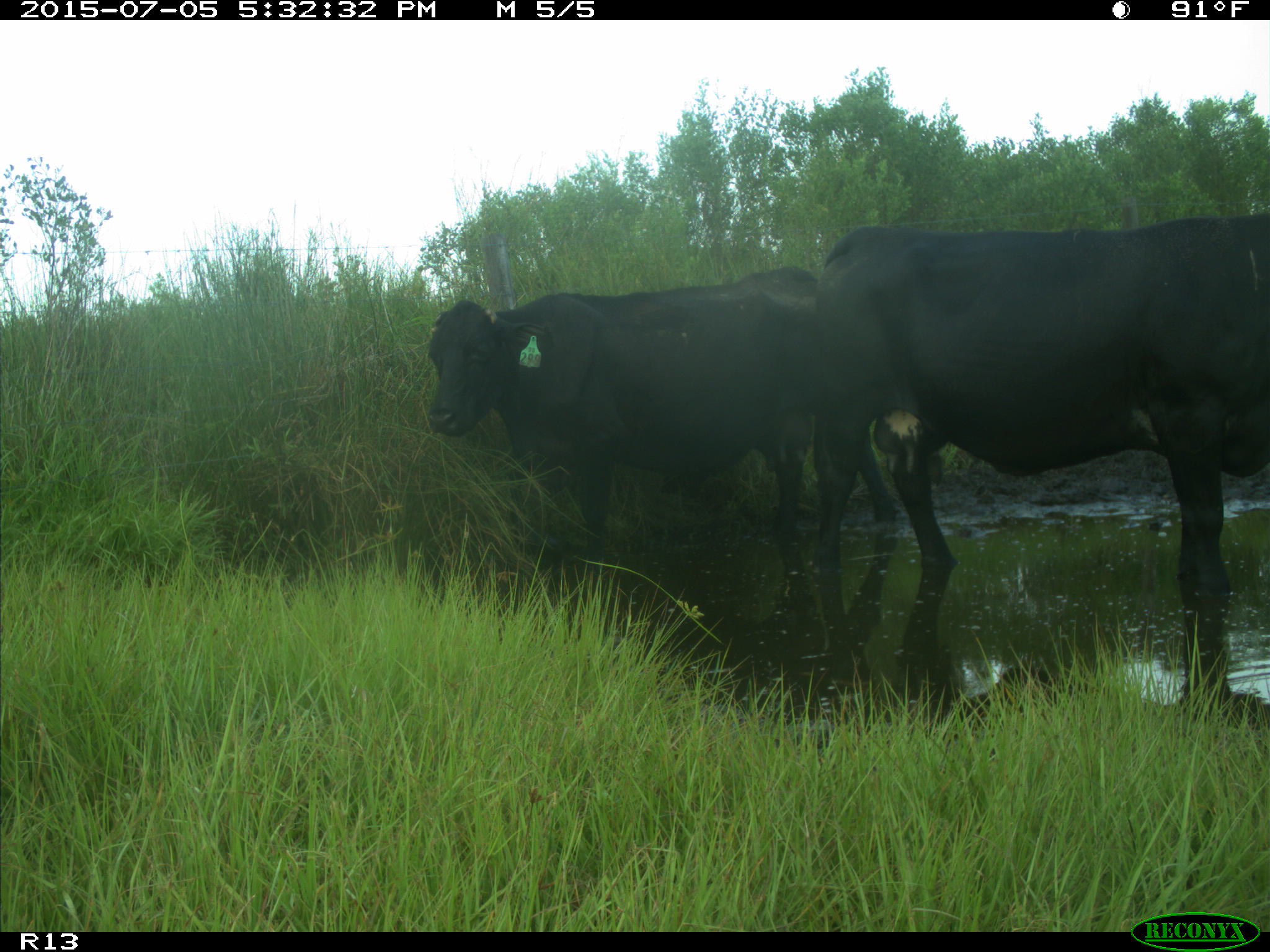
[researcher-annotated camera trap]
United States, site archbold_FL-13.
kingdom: Animalia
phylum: Chordata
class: Mammalia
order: Artiodactyla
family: Bovidae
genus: Bos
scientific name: Bos taurus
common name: domestic cow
Bos taurus (domestic cow).